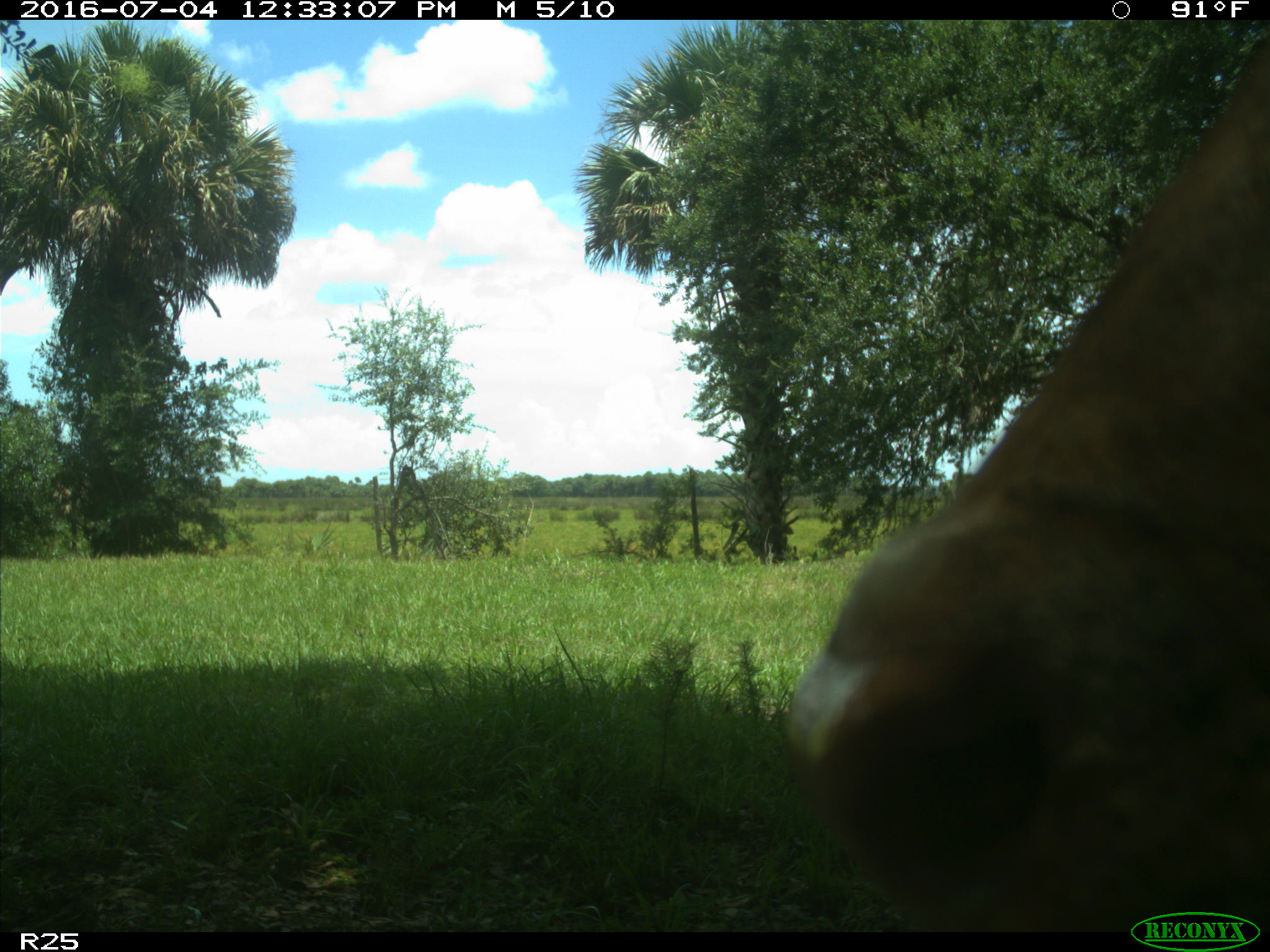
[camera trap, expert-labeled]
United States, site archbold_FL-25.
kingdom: Animalia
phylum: Chordata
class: Mammalia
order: Artiodactyla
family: Bovidae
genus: Bos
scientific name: Bos taurus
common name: domestic cow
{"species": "Bos taurus (domestic cow)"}